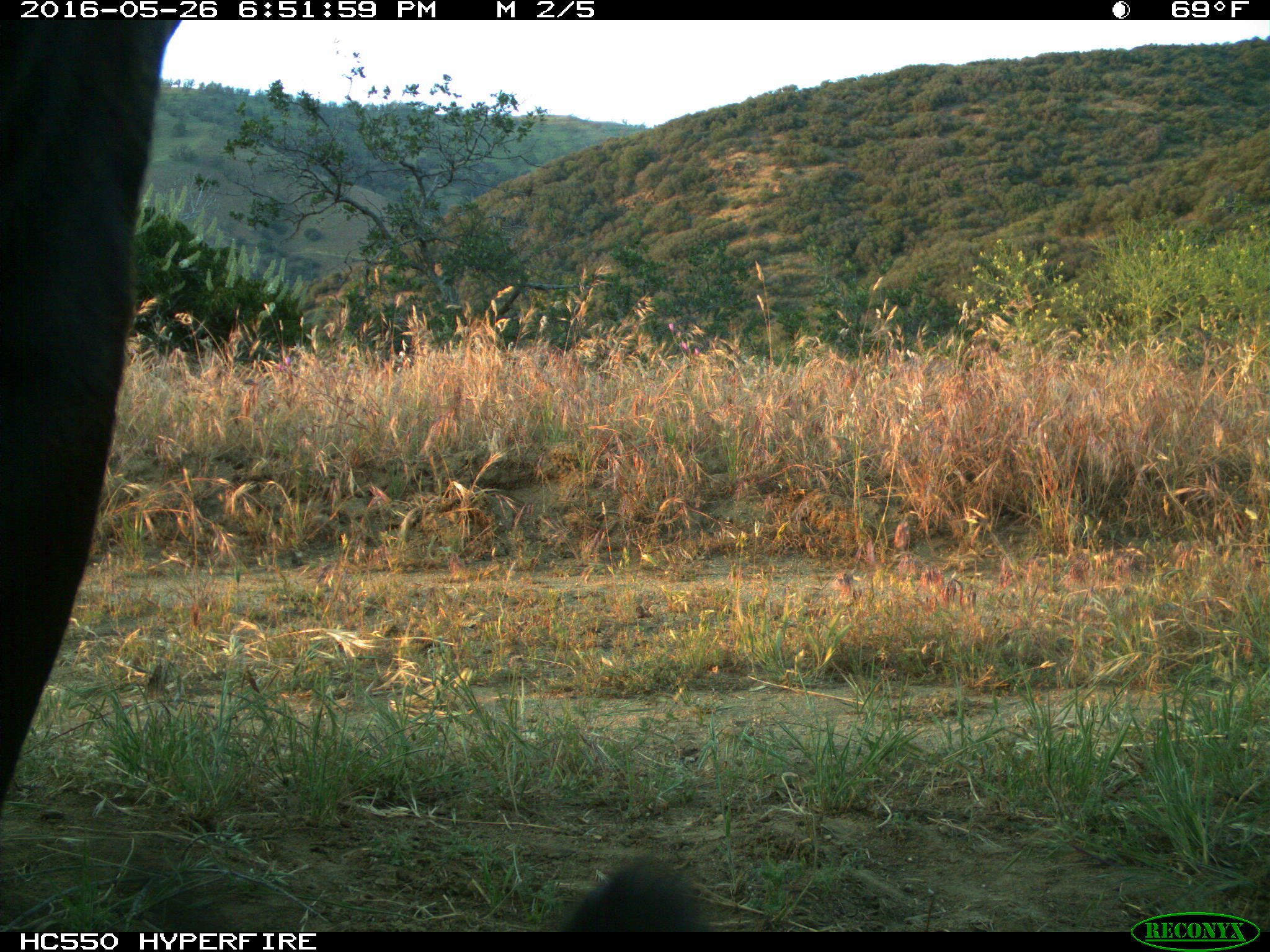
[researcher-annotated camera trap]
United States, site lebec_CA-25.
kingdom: Animalia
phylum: Chordata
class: Mammalia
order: Artiodactyla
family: Bovidae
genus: Bos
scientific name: Bos taurus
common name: domestic cow